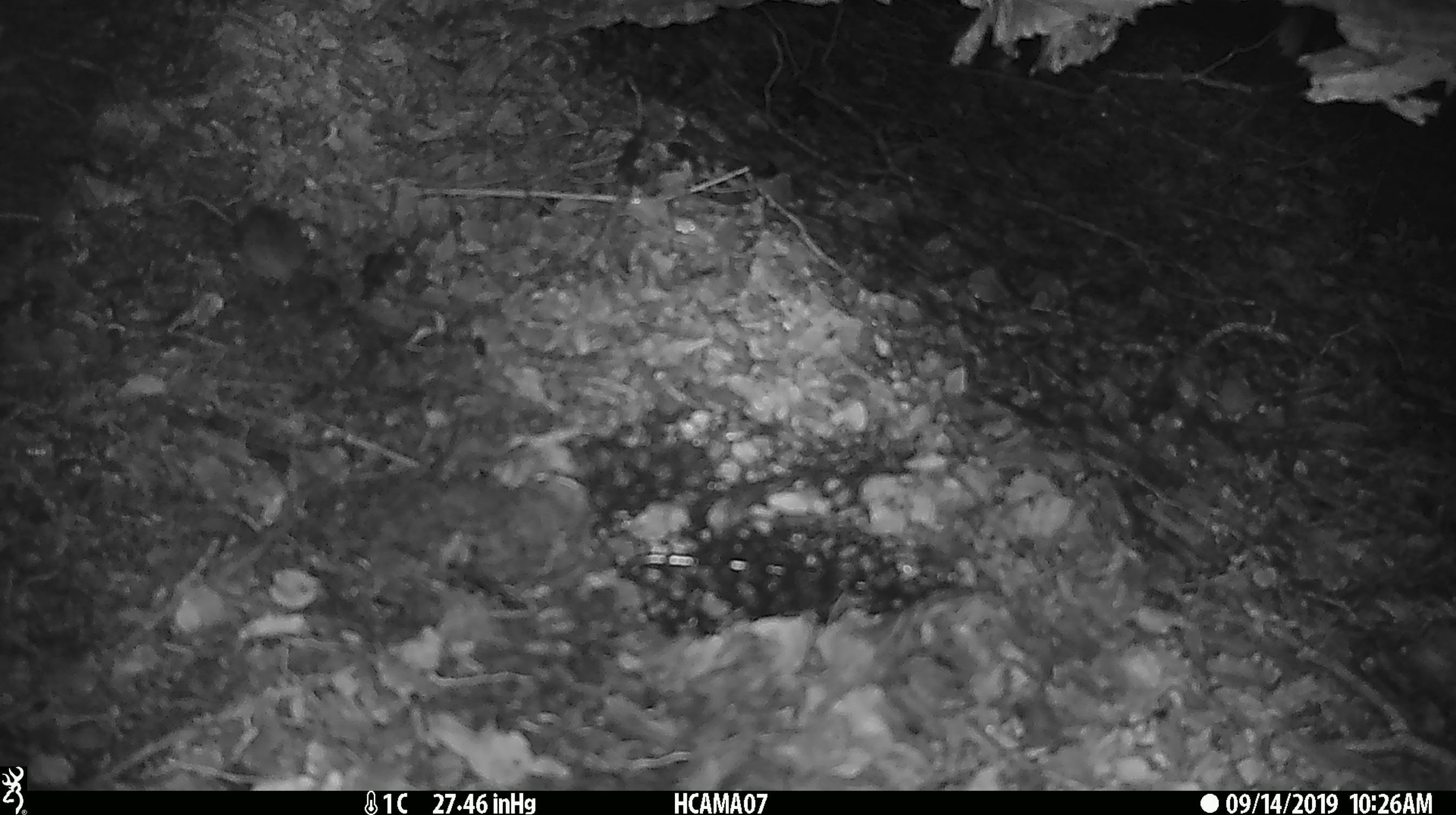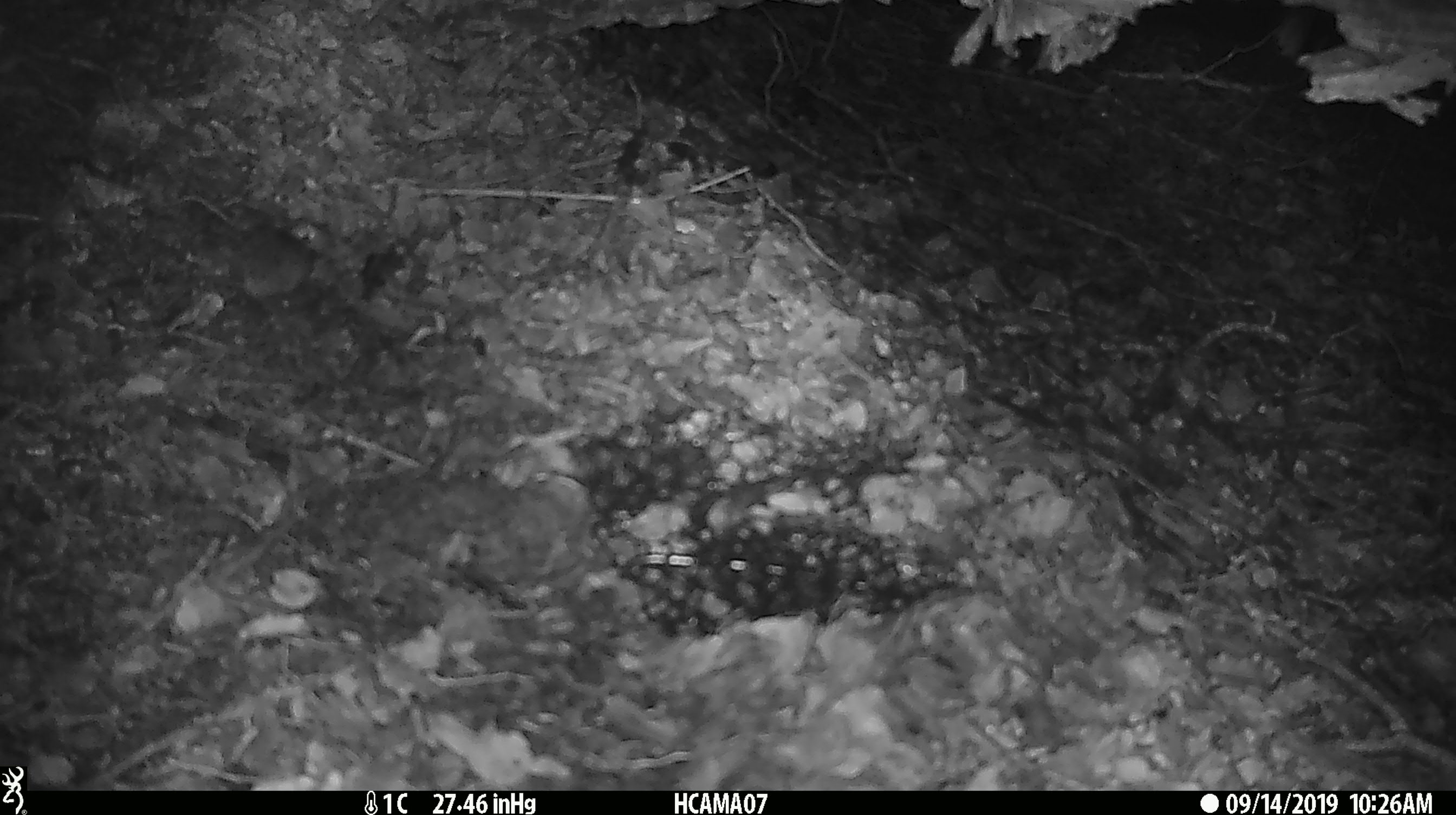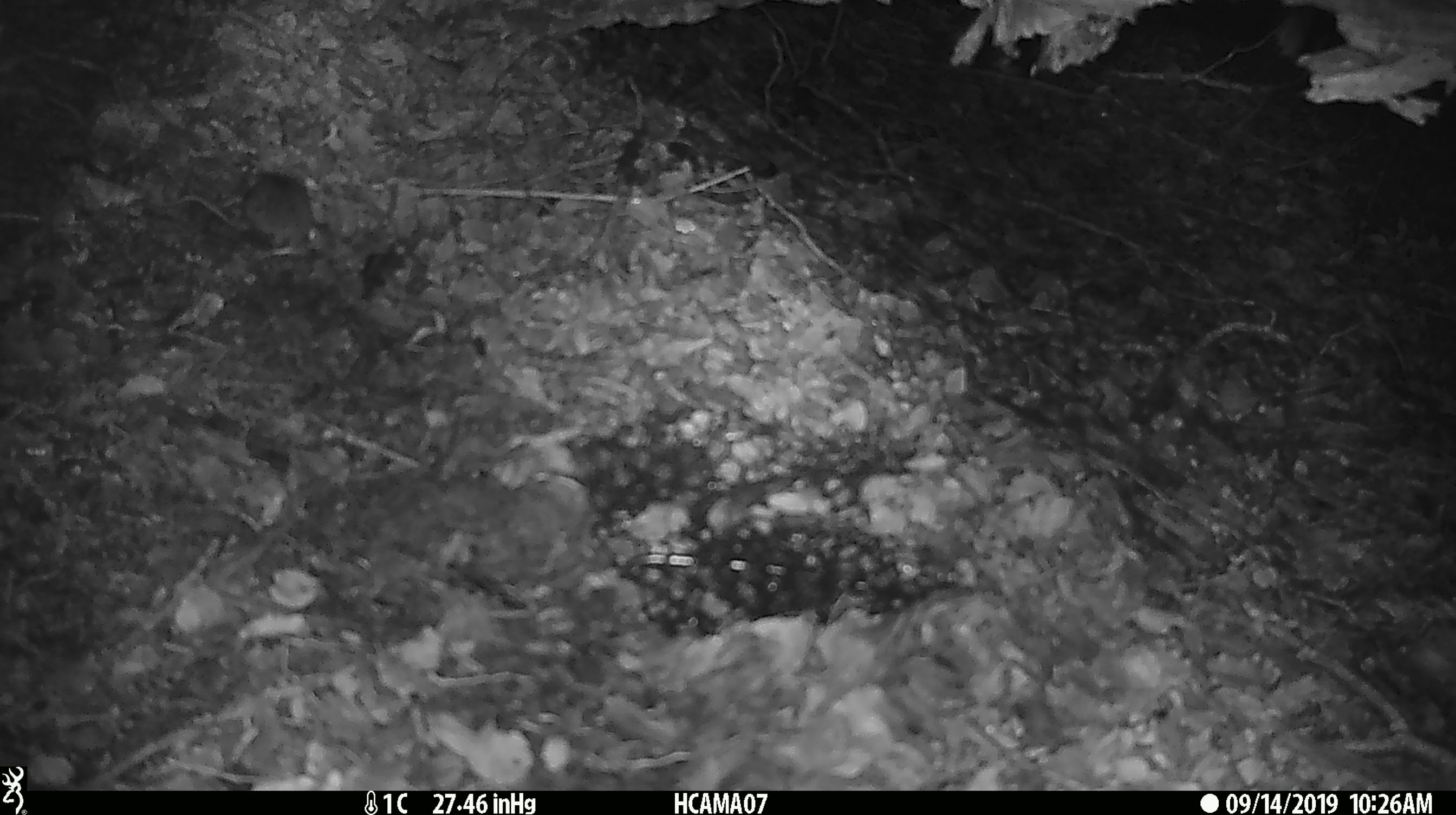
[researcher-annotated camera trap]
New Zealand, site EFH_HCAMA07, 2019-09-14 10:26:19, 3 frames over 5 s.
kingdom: Animalia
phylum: Chordata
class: Mammalia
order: Rodentia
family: Muridae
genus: Mus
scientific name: Mus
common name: mouse